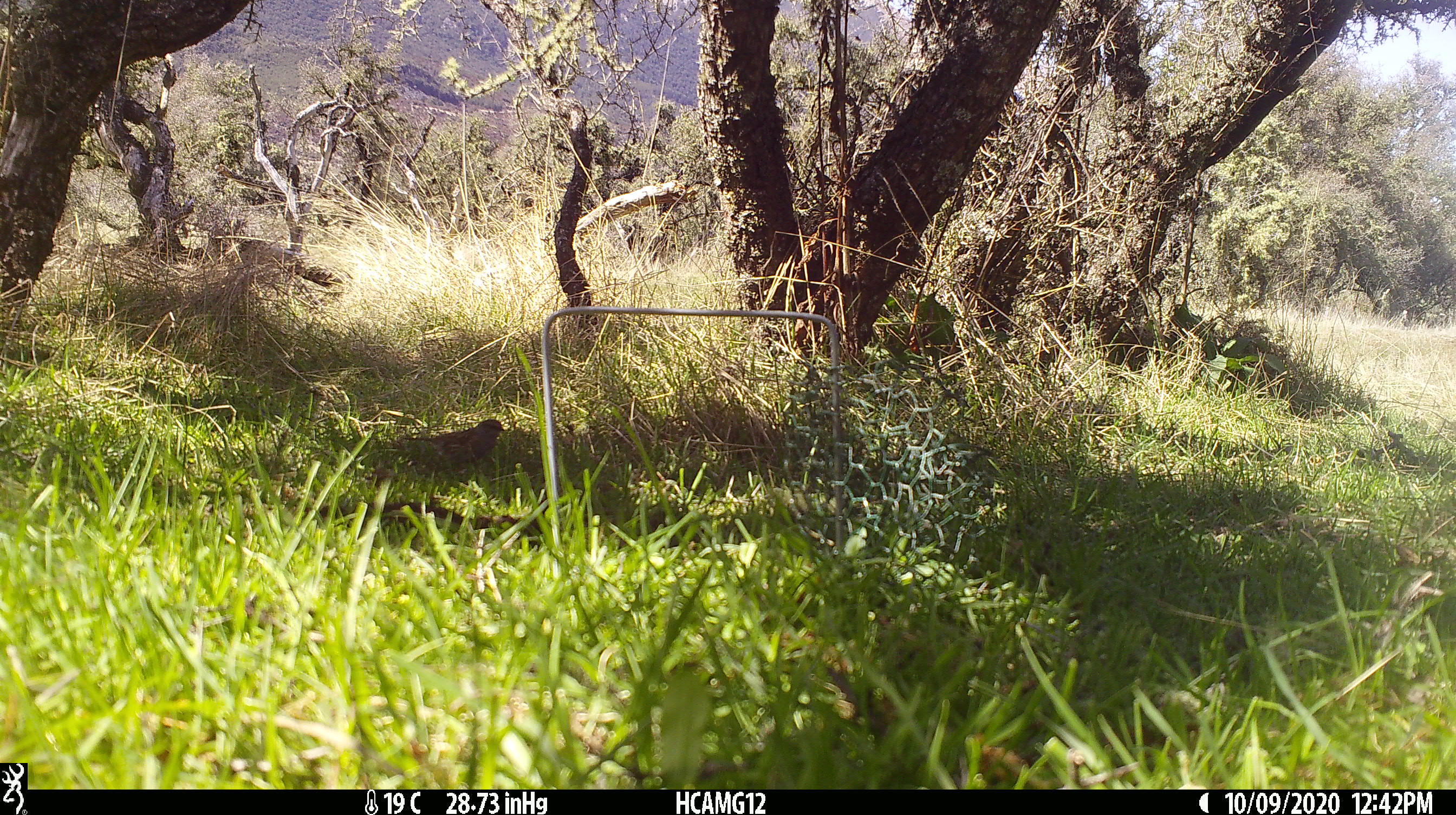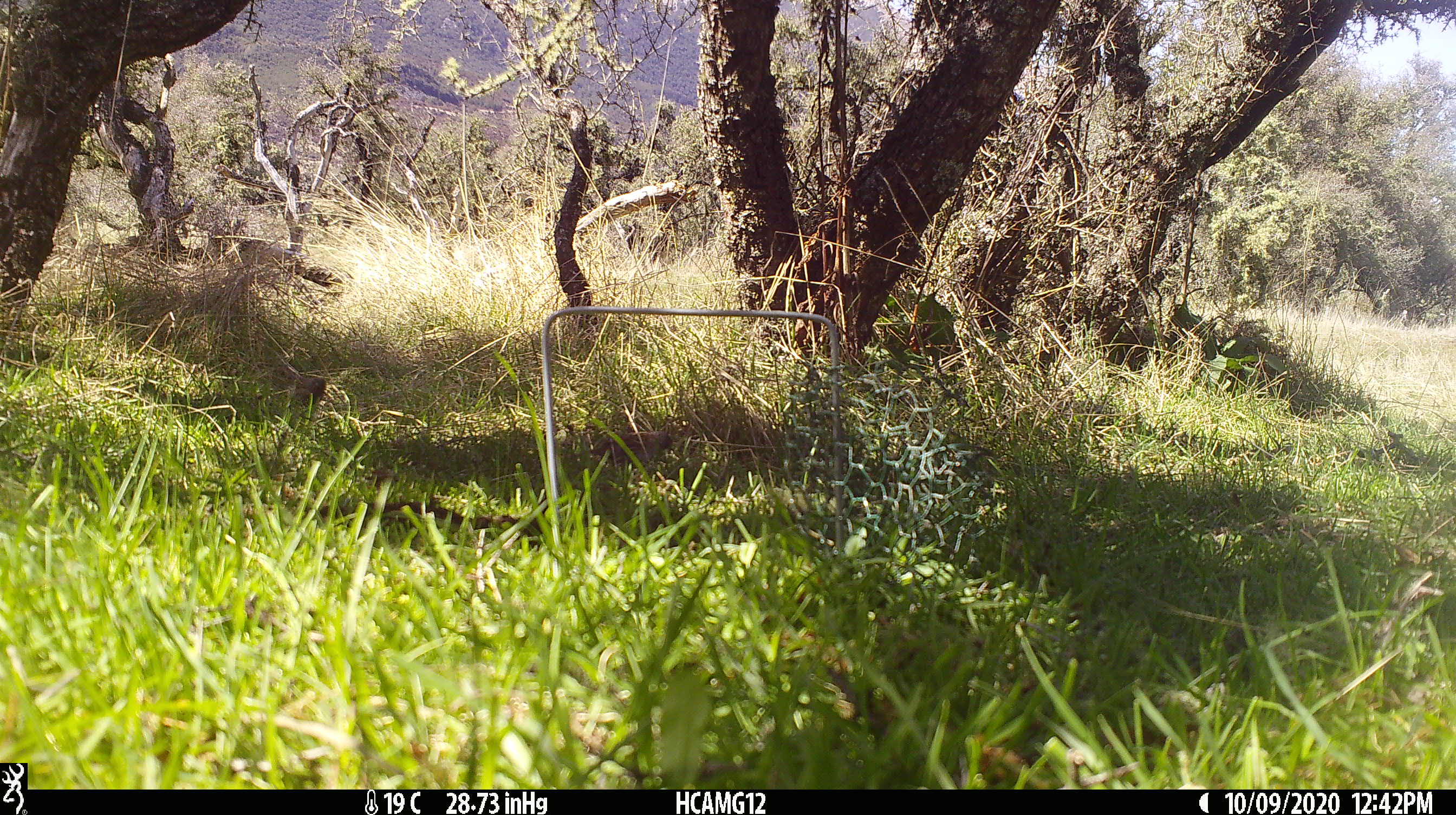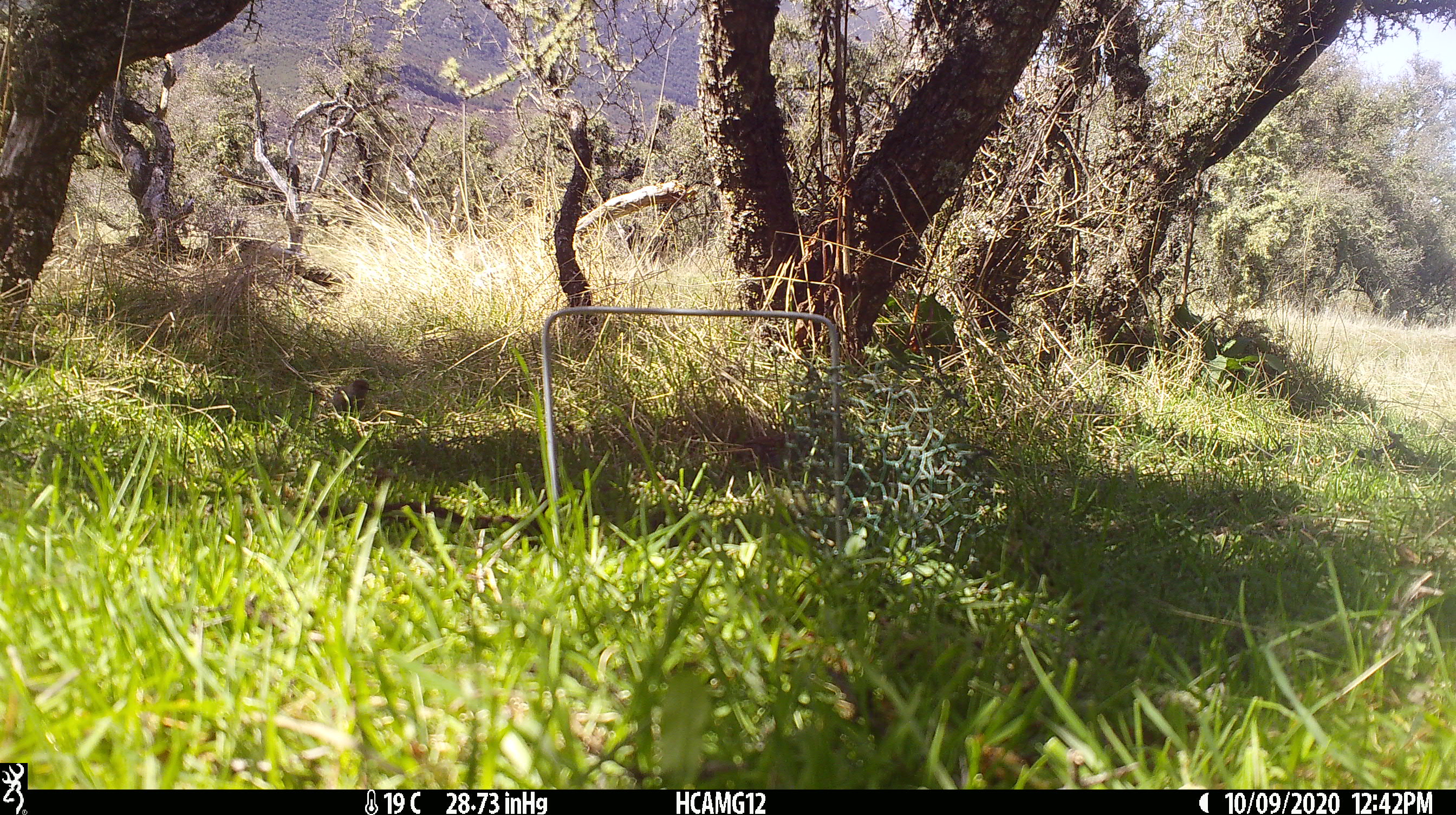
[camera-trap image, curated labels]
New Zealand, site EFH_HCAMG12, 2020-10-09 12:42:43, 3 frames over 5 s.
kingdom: Animalia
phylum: Chordata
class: Aves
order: Passeriformes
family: Prunellidae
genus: Prunella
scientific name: Prunella modularis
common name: dunnock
Dunnock (Prunella modularis).